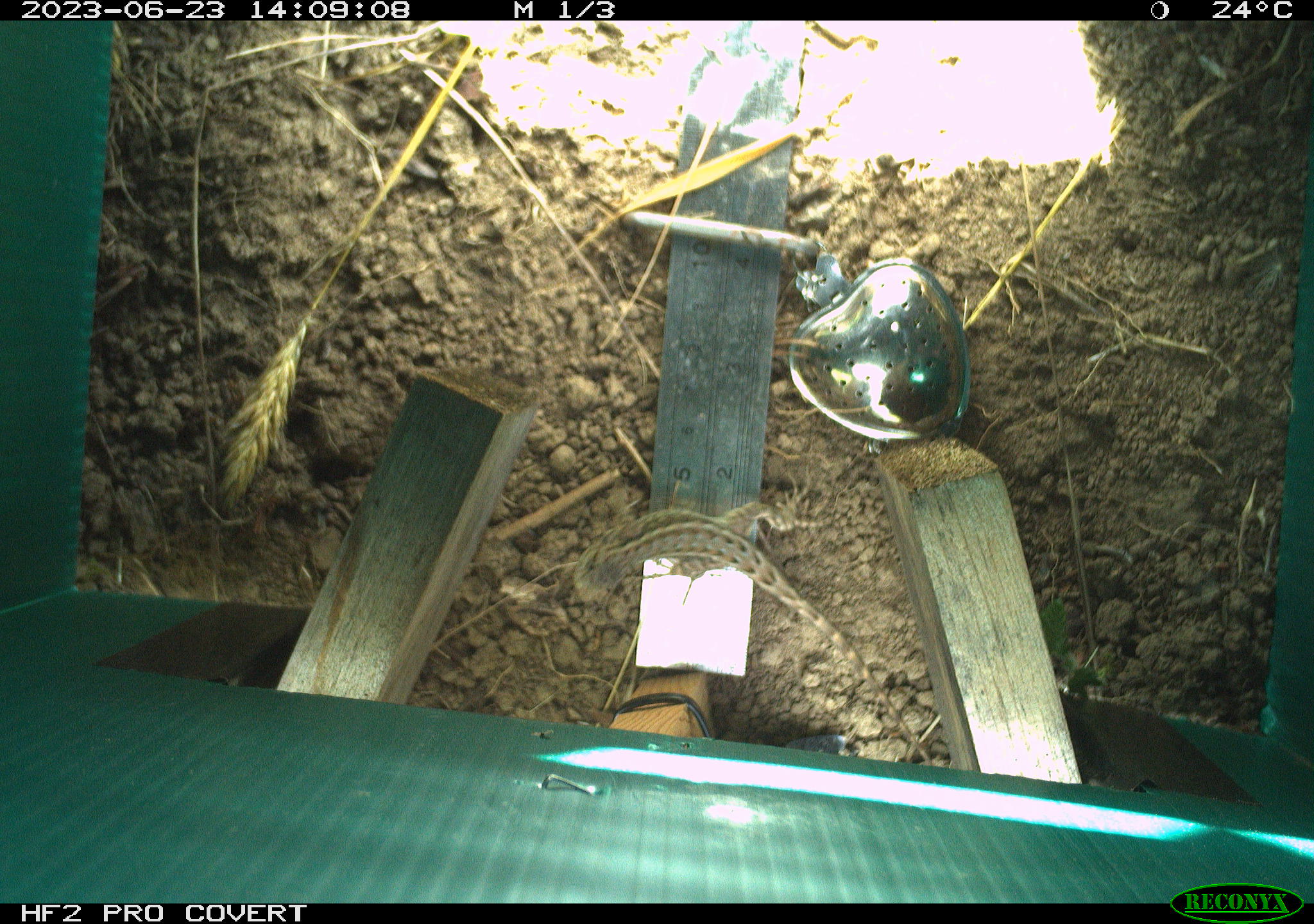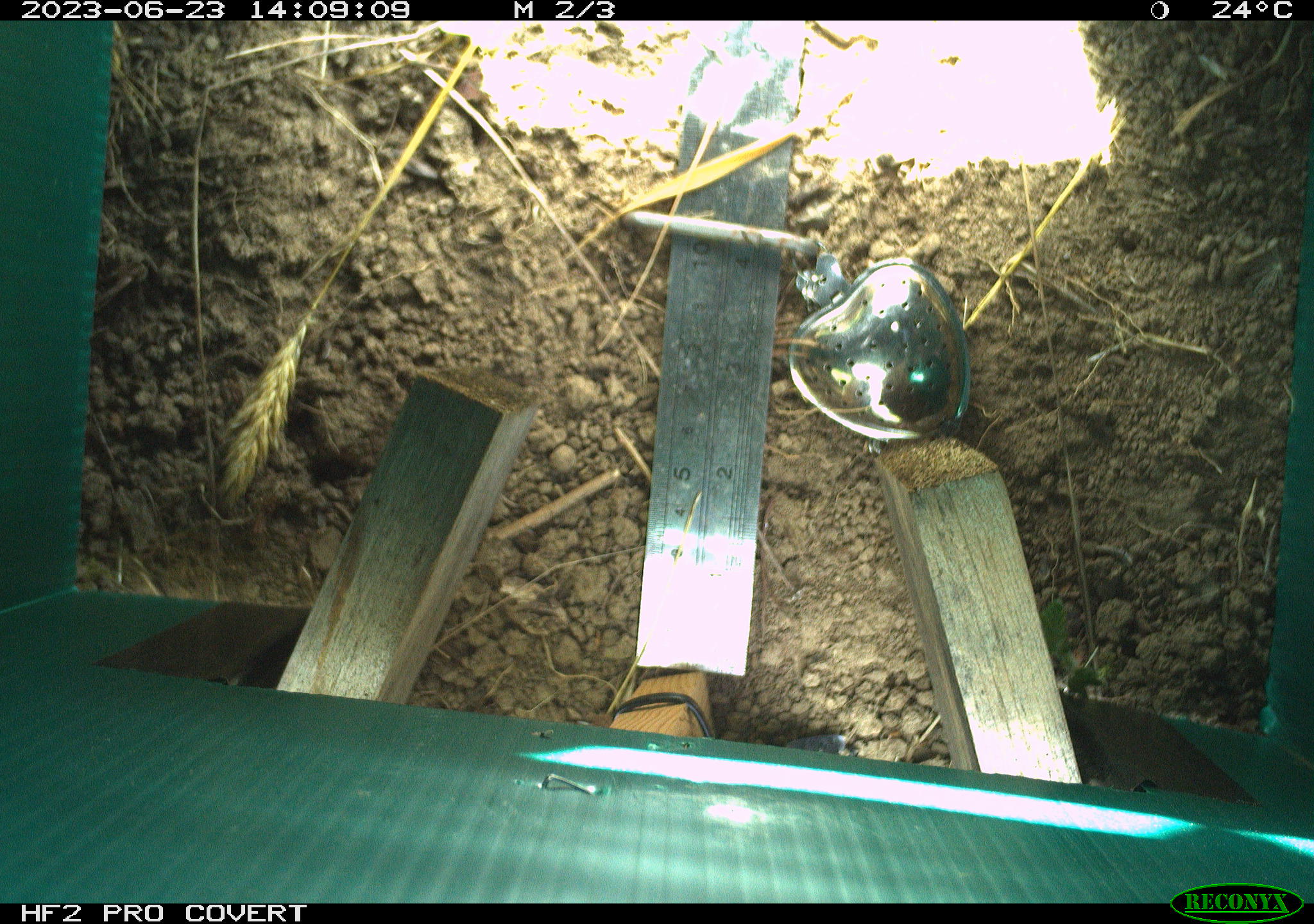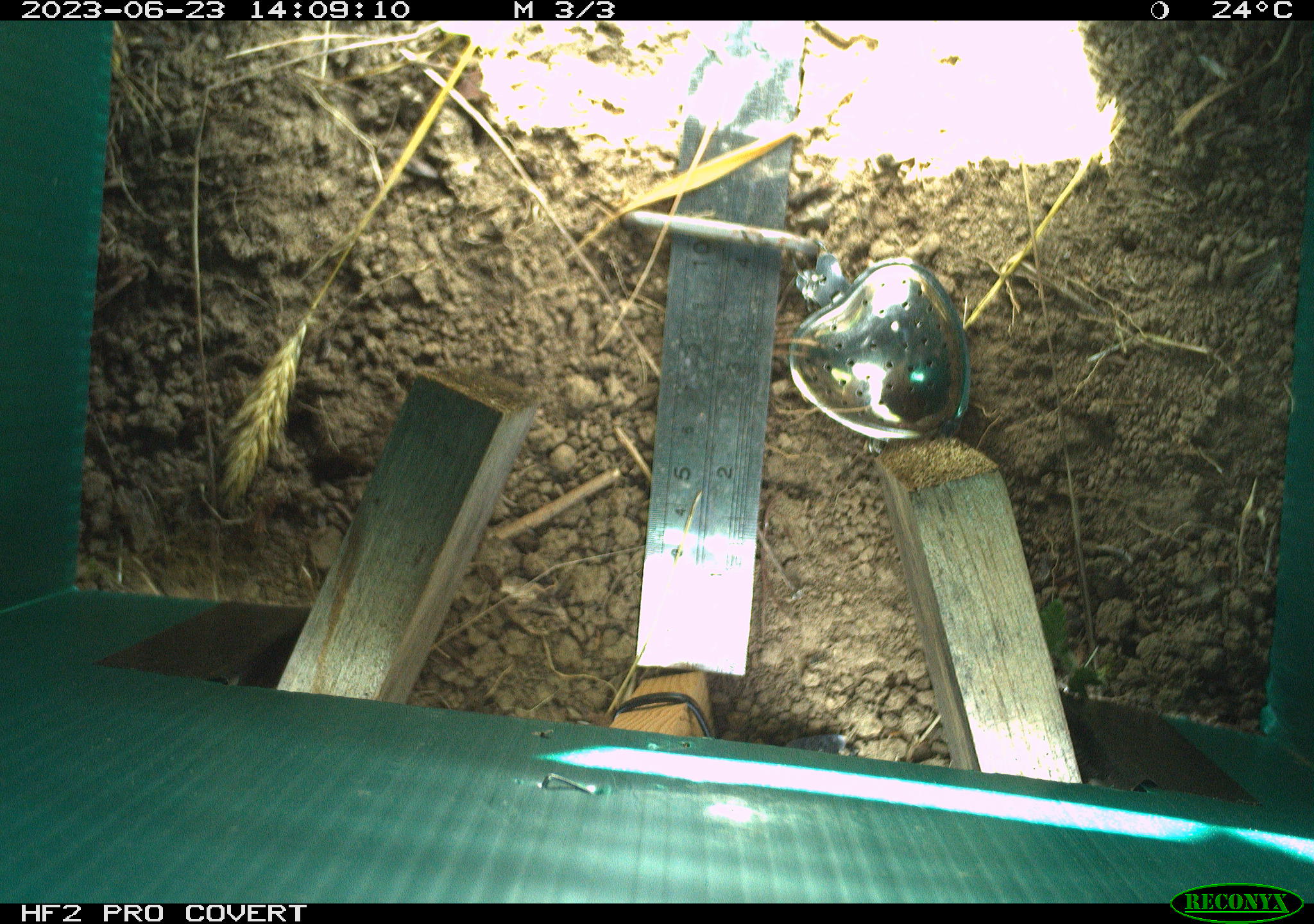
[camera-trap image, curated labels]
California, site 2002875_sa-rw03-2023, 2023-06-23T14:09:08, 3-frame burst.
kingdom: Animalia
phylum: Chordata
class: Reptilia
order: Squamata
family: Phrynosomatidae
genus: Sceloporus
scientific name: Sceloporus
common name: spiny lizards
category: sceloporus species